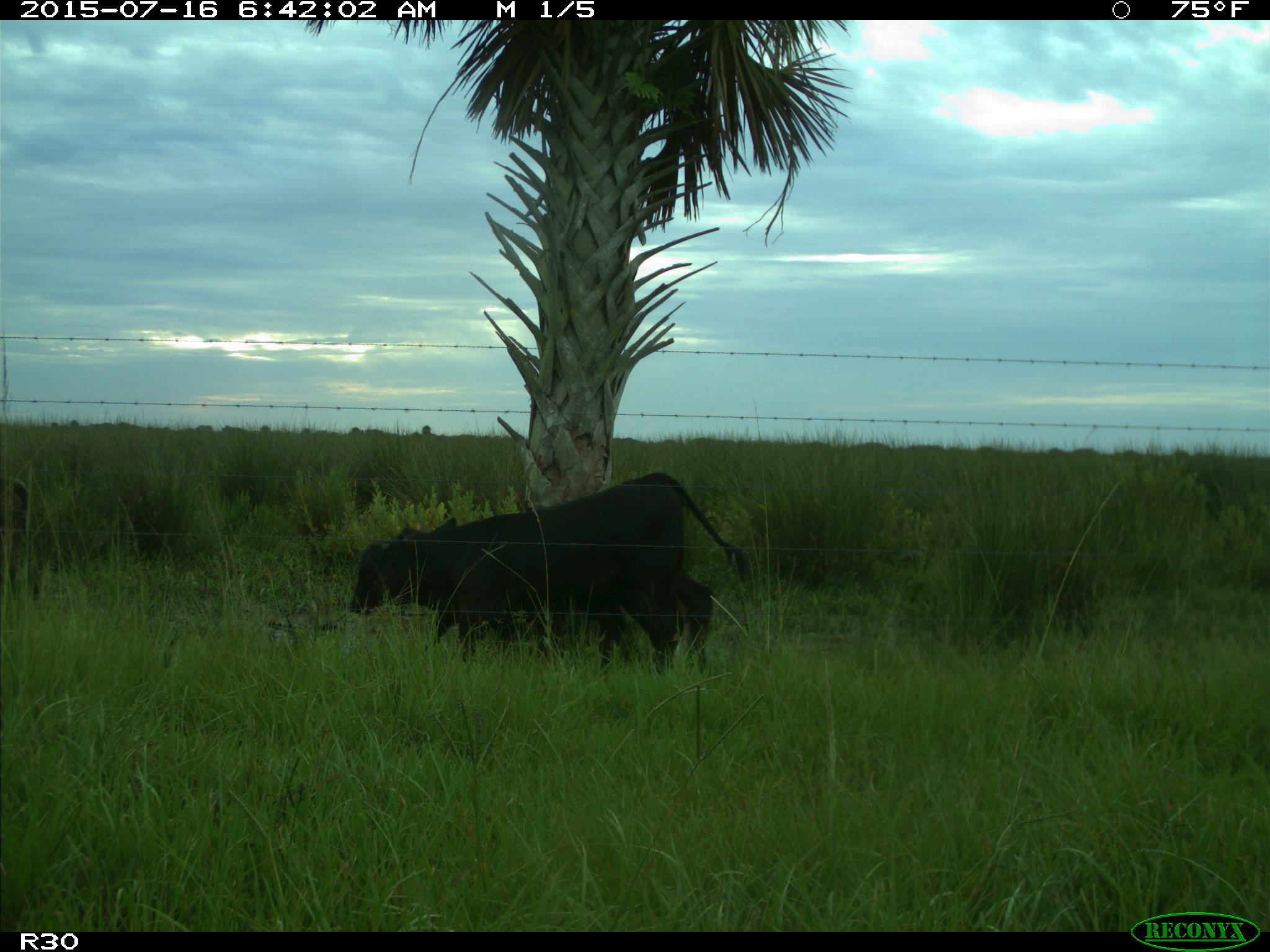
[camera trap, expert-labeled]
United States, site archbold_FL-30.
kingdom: Animalia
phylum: Chordata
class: Mammalia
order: Artiodactyla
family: Bovidae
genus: Bos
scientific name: Bos taurus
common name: domestic cow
Bos taurus (domestic cow).